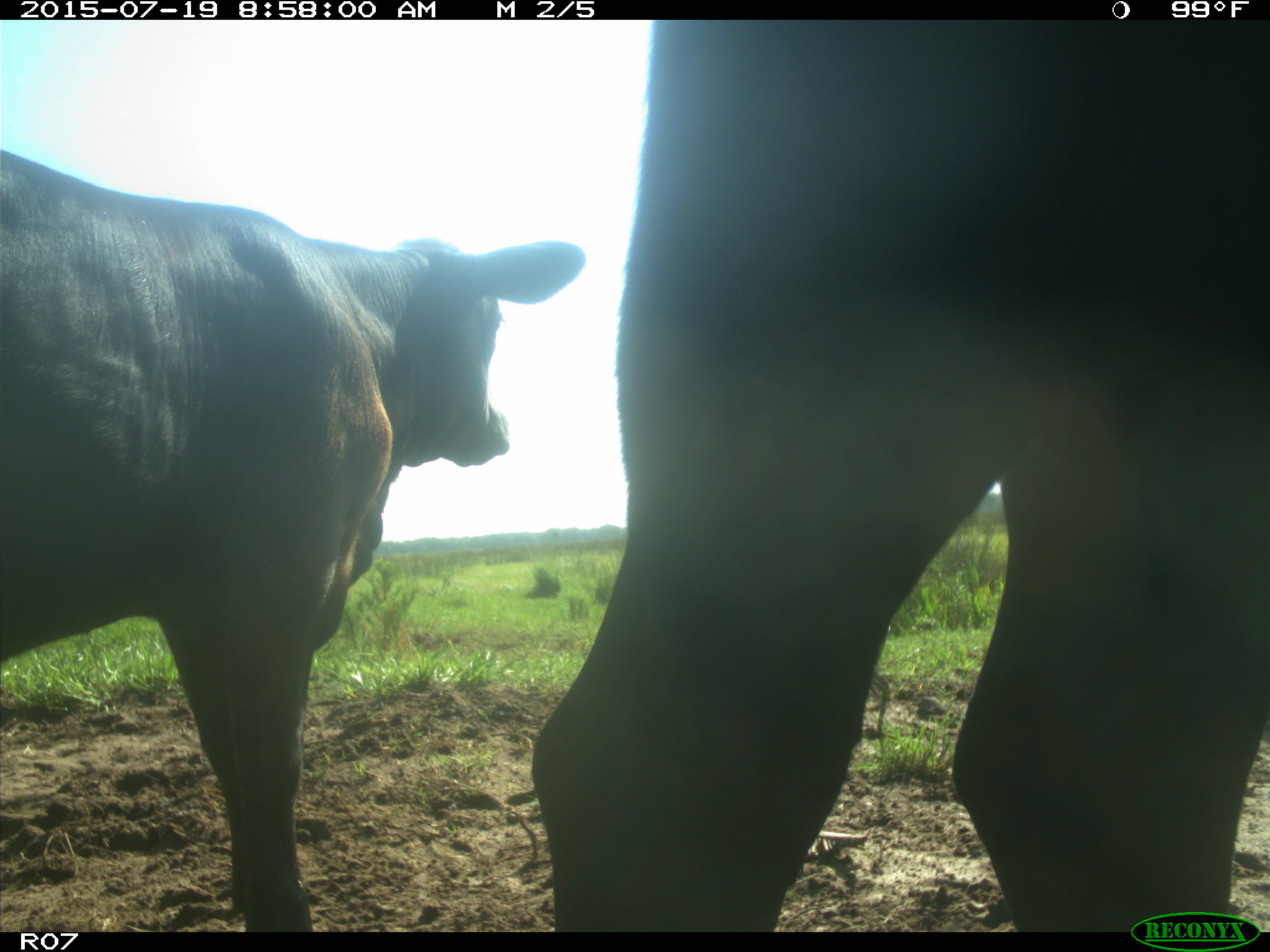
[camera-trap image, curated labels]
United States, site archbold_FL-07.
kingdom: Animalia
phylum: Chordata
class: Mammalia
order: Artiodactyla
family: Bovidae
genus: Bos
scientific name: Bos taurus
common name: domestic cow